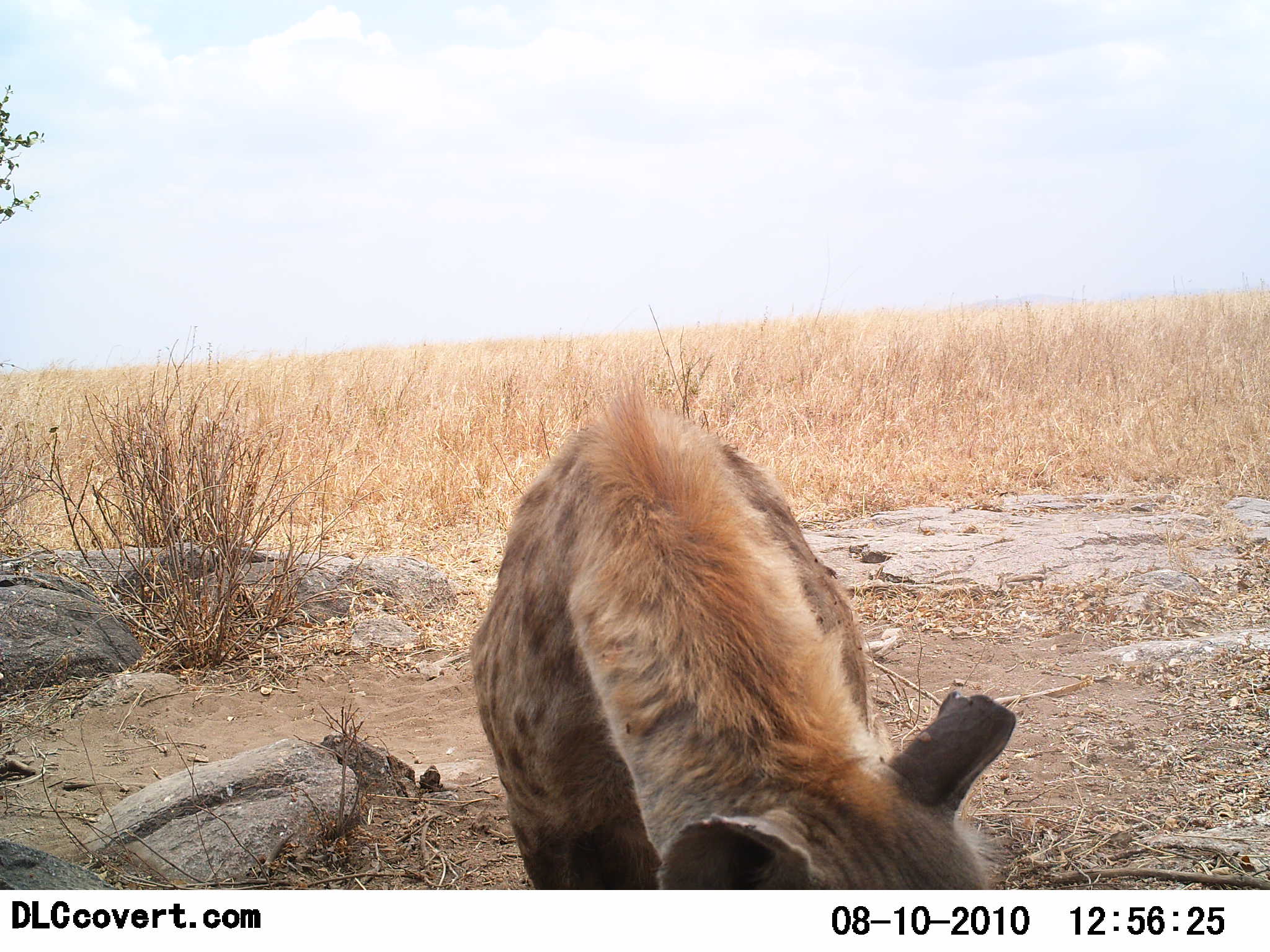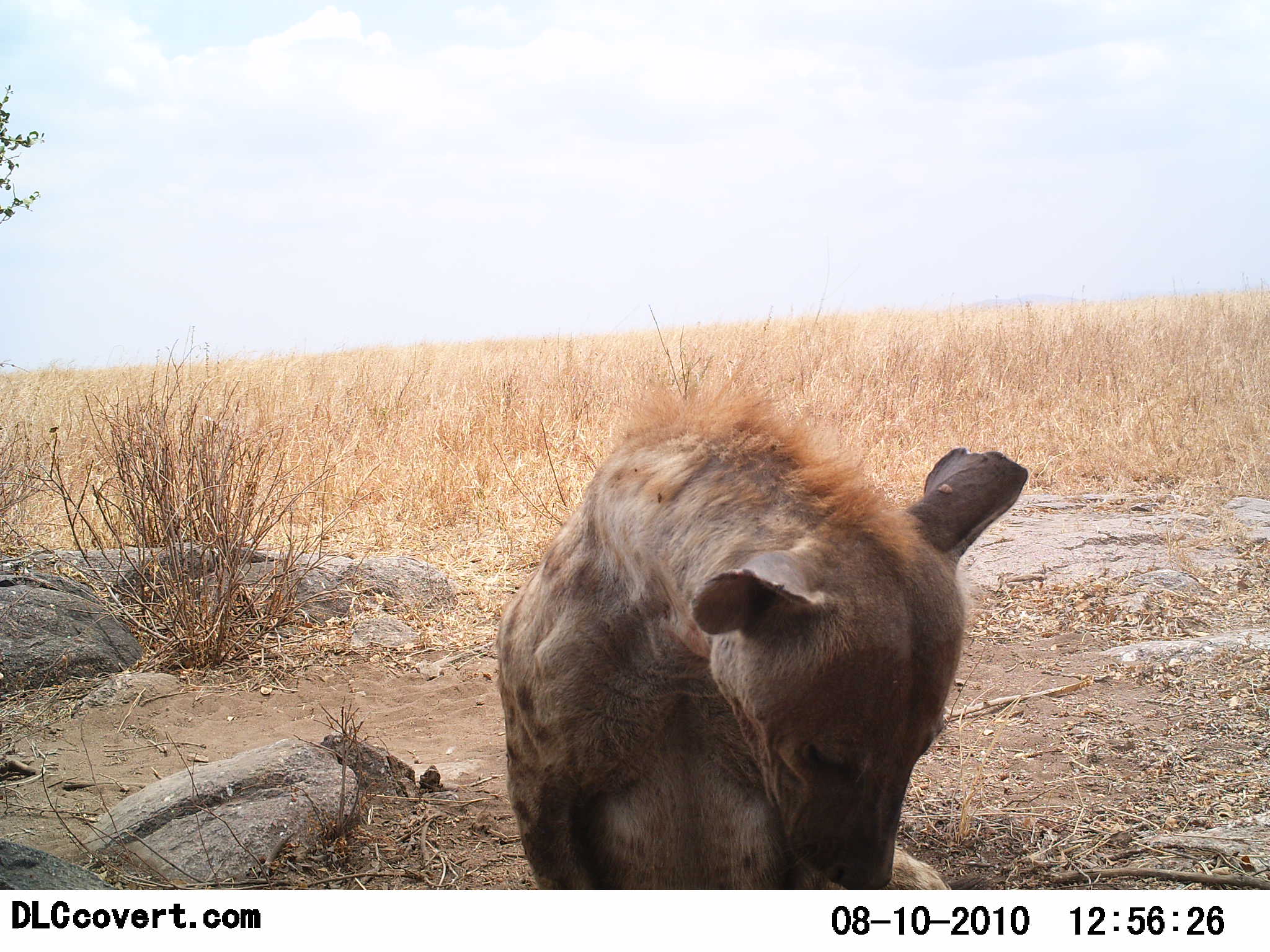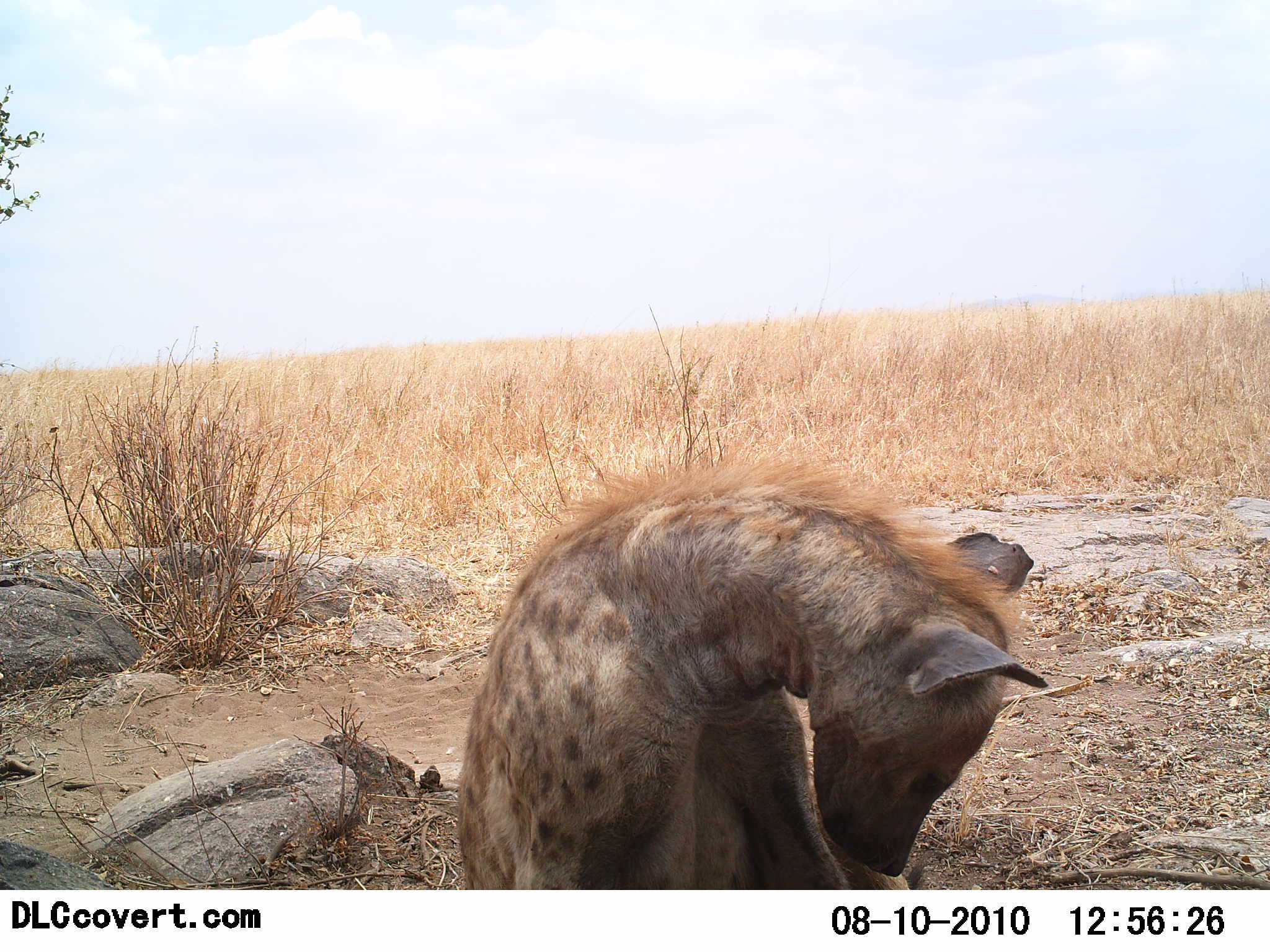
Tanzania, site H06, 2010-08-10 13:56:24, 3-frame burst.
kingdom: Animalia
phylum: Chordata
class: Mammalia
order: Carnivora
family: Hyaenidae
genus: Crocuta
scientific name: Crocuta crocuta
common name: spotted hyena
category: hyenaspotted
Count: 1.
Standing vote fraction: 16%.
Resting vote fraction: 74%.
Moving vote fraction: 11%.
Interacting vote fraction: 0%.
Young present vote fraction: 0%.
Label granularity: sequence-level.